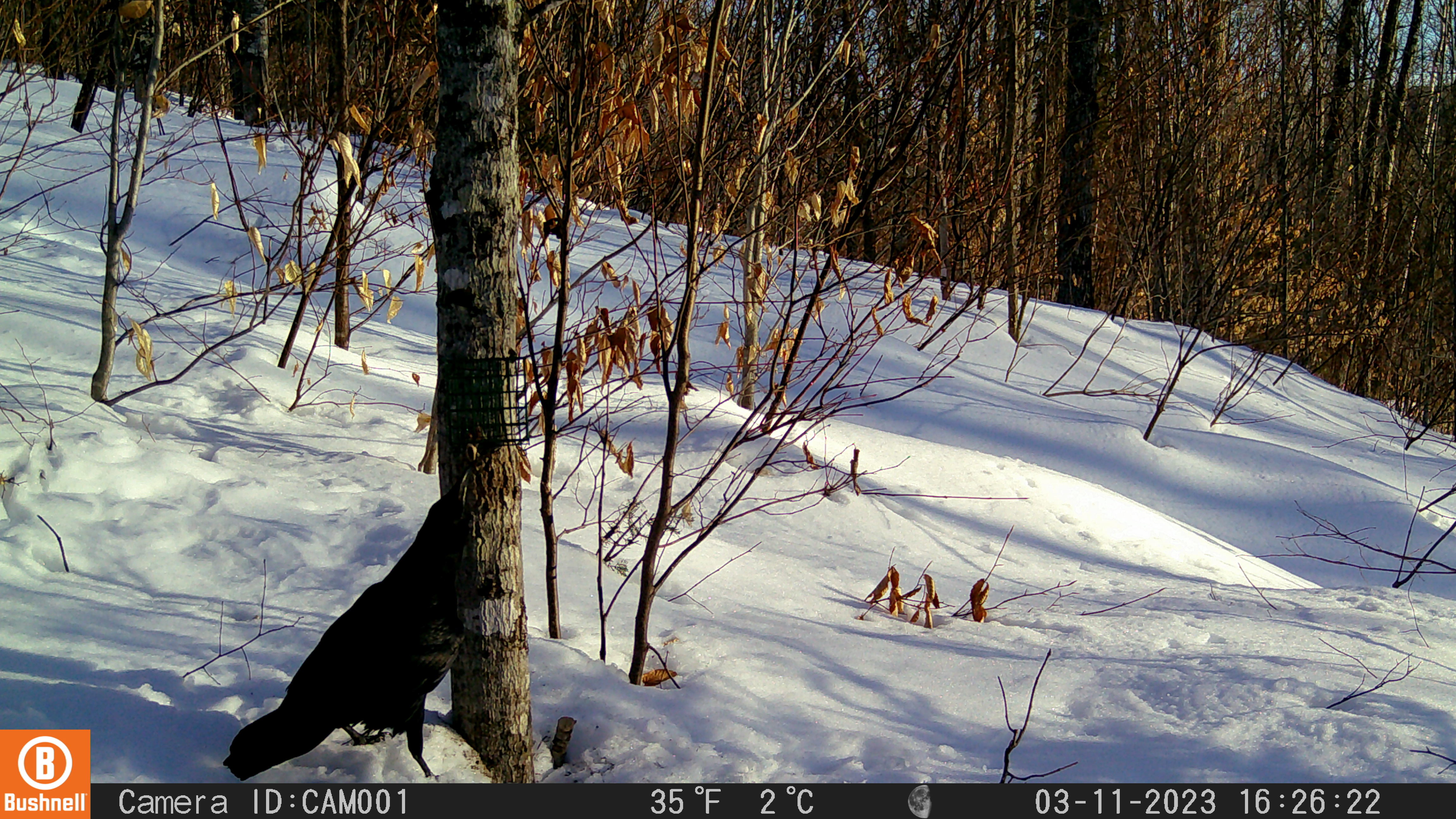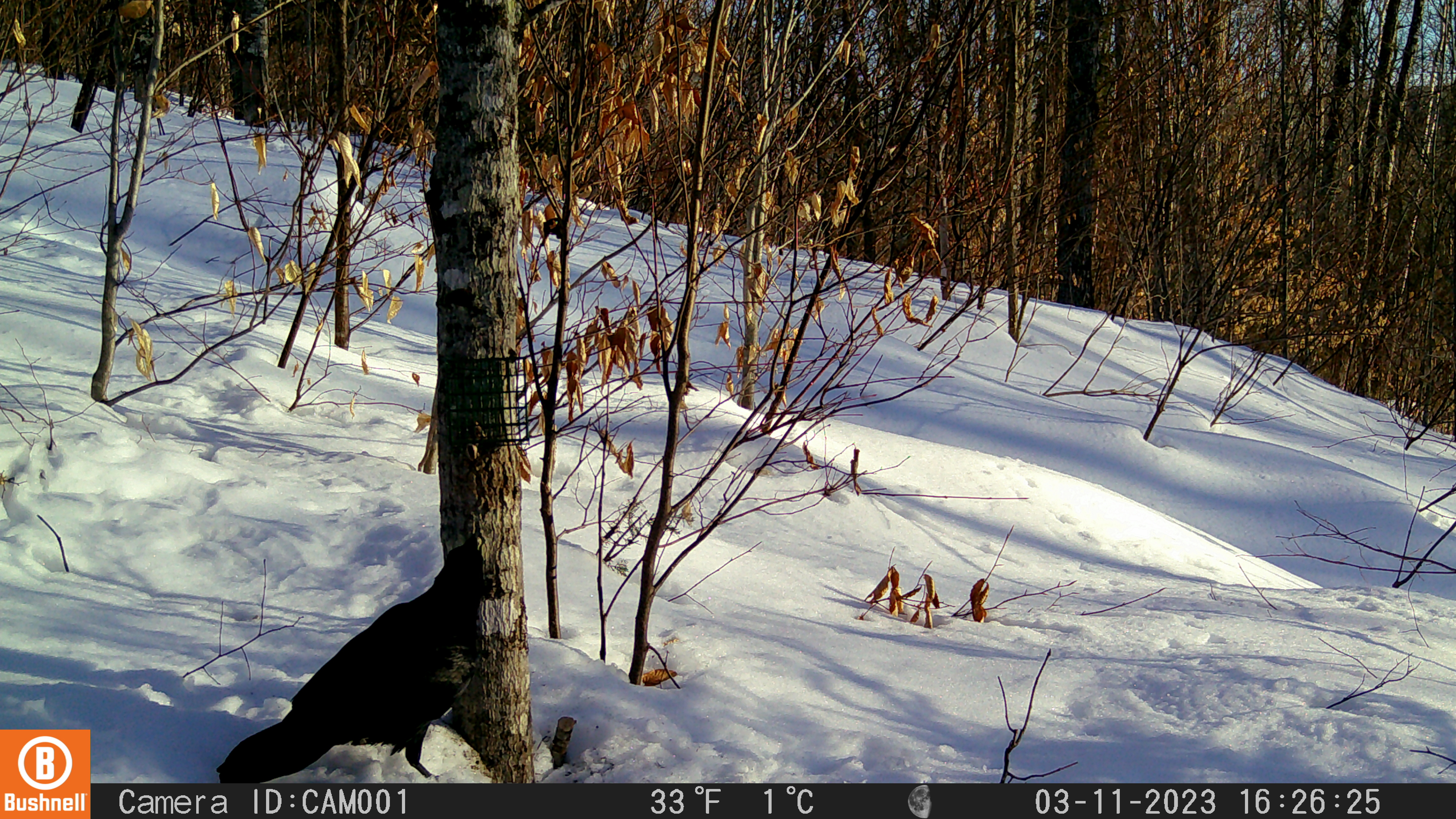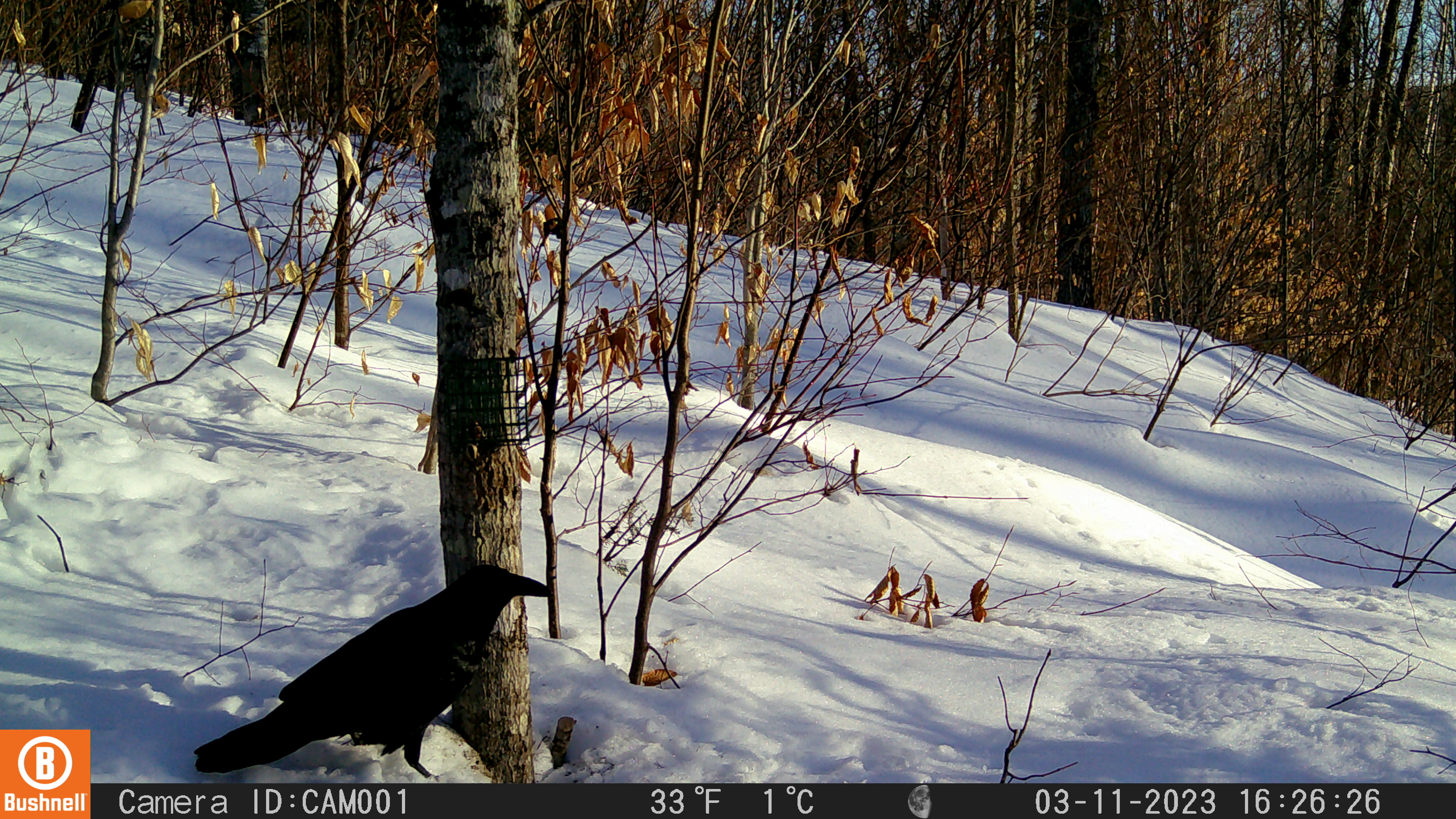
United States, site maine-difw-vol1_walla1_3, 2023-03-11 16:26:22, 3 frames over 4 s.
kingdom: Animalia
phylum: Chordata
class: Aves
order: Passeriformes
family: Corvidae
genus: Corvus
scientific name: Corvus corax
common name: common raven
Common raven (Corvus corax).